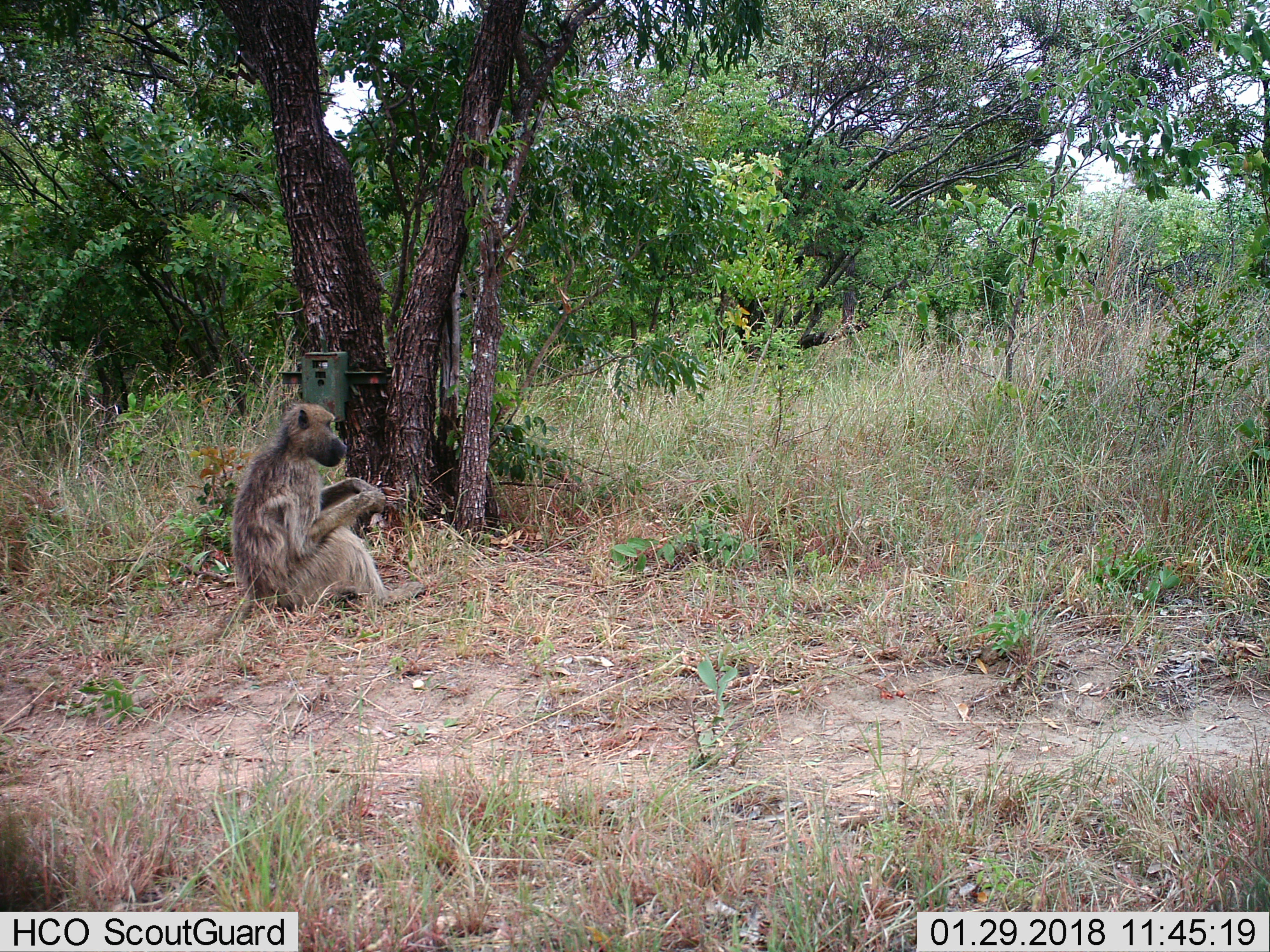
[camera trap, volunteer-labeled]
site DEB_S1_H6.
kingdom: Animalia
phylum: Chordata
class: Mammalia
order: Primates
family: Cercopithecidae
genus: Papio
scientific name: Papio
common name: baboon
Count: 1.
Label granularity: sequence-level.